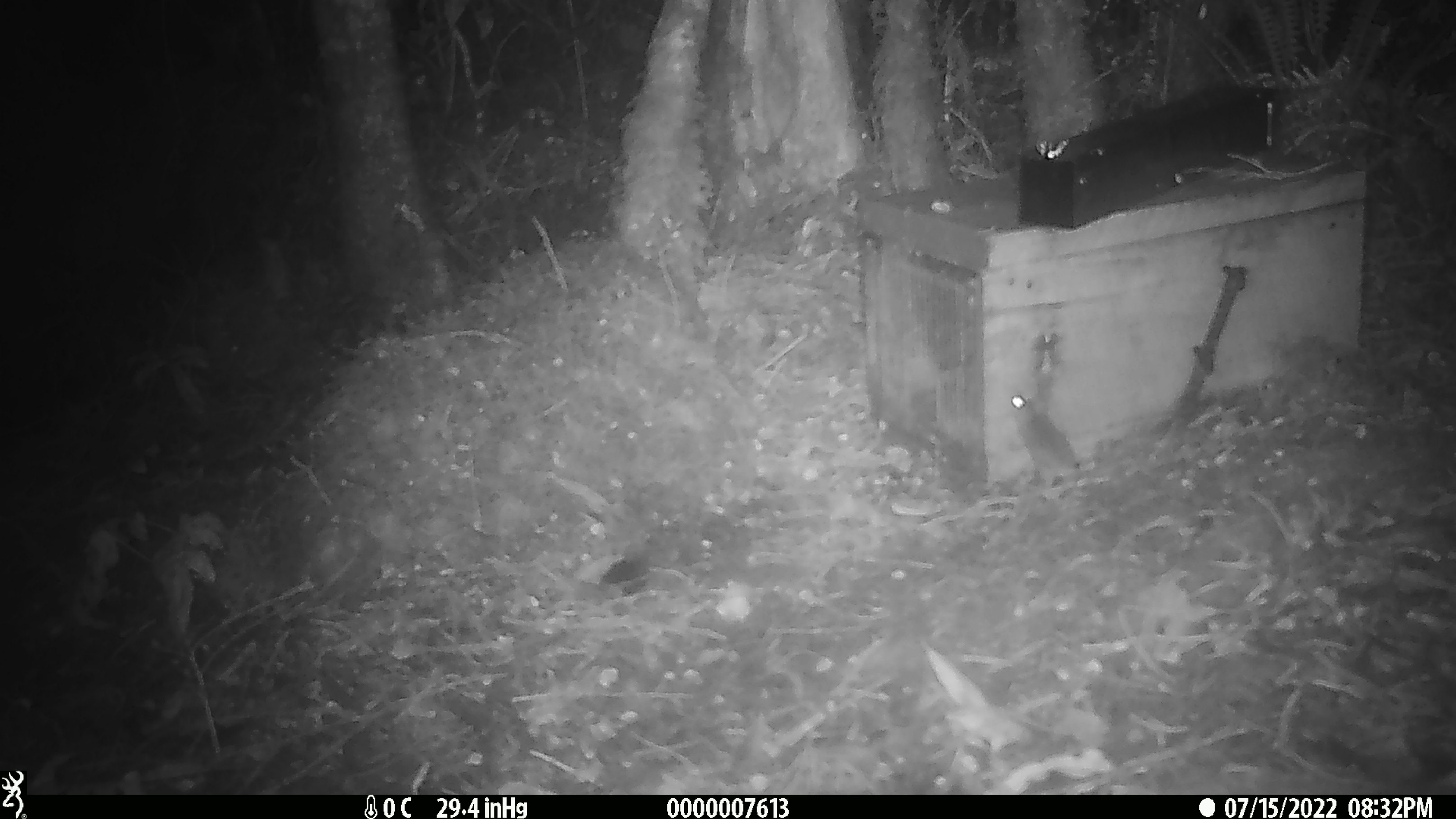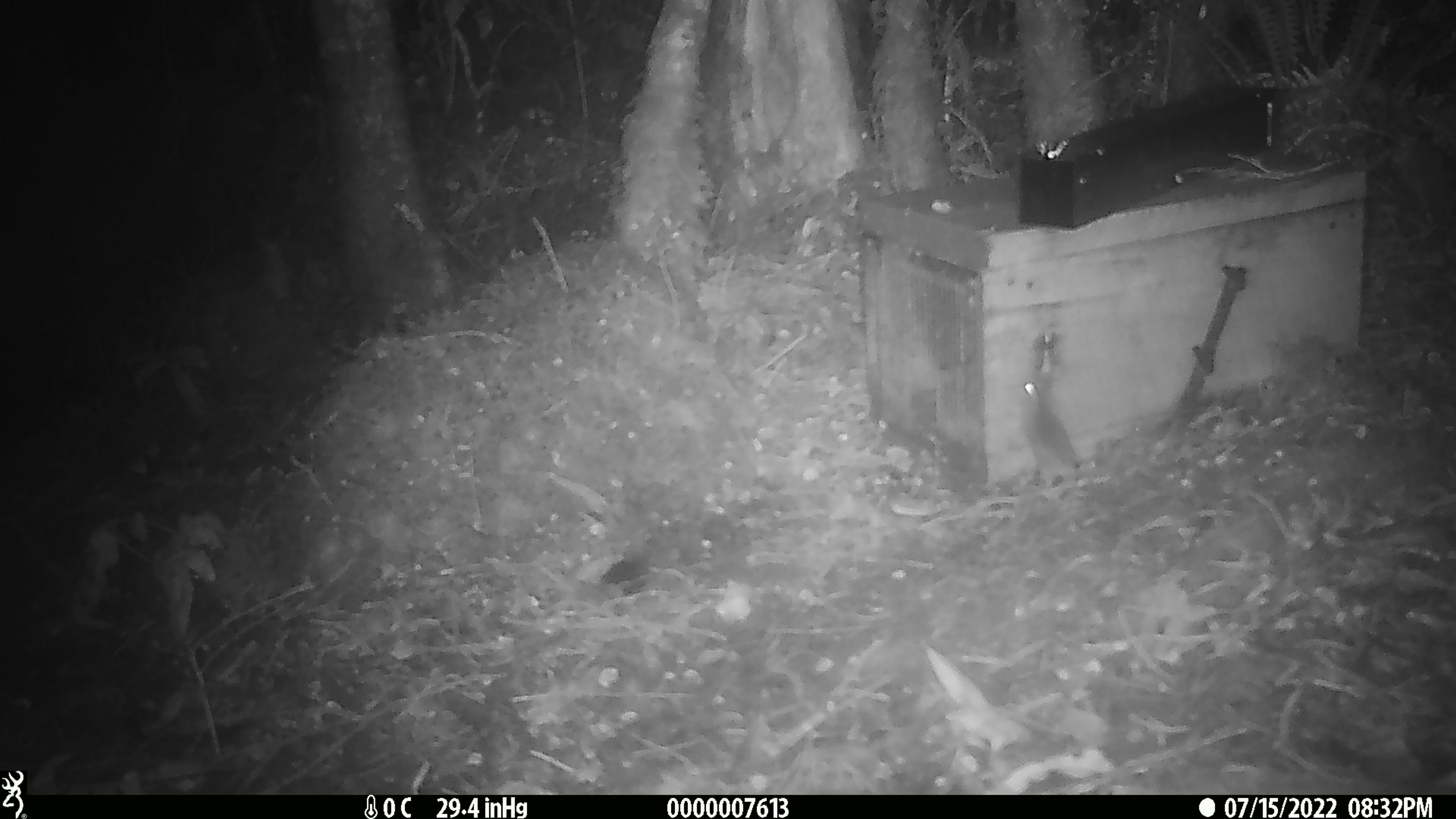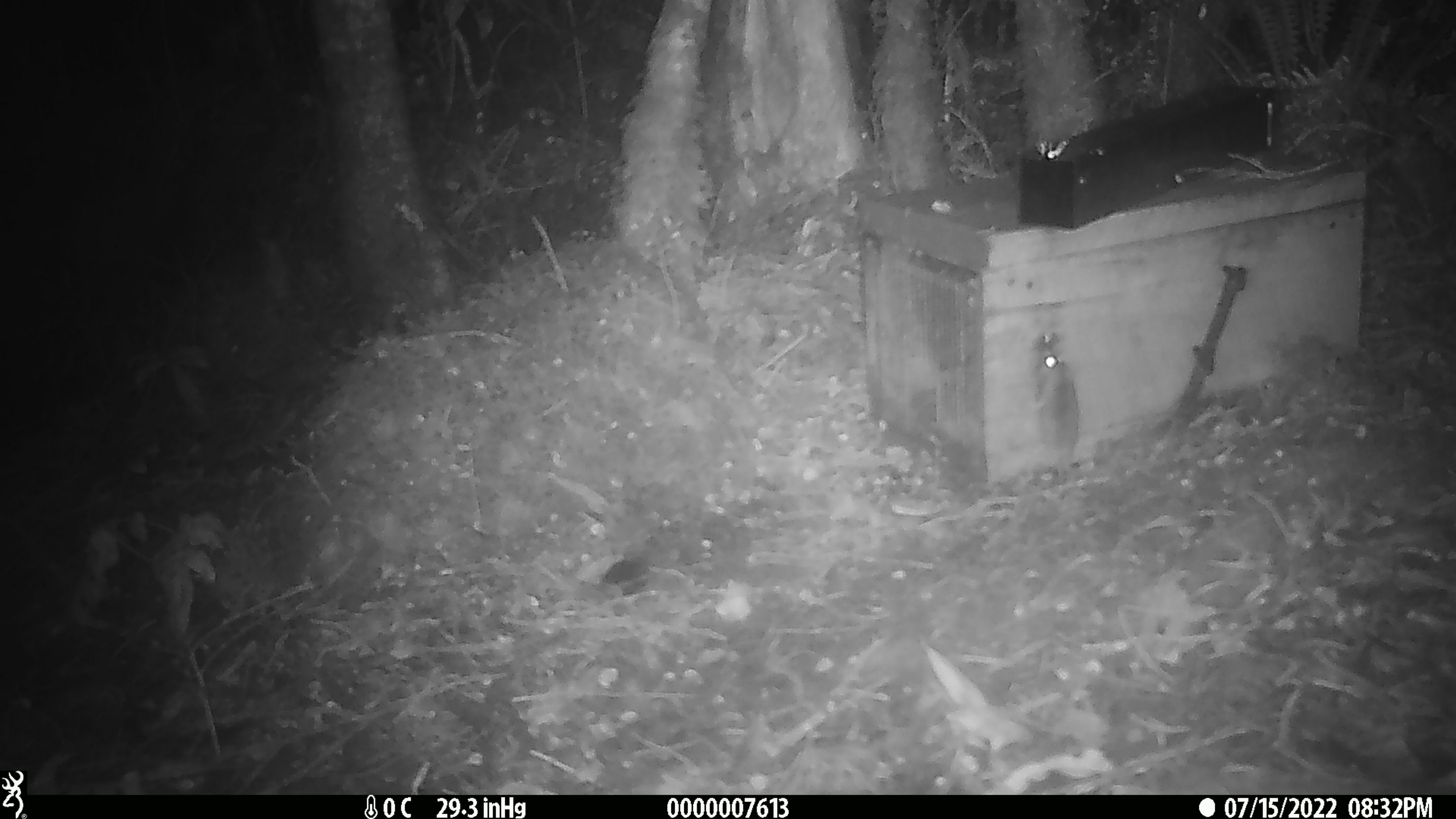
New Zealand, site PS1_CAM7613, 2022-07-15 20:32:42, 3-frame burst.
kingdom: Animalia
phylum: Chordata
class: Mammalia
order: Rodentia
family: Muridae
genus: Mus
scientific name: Mus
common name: mouse